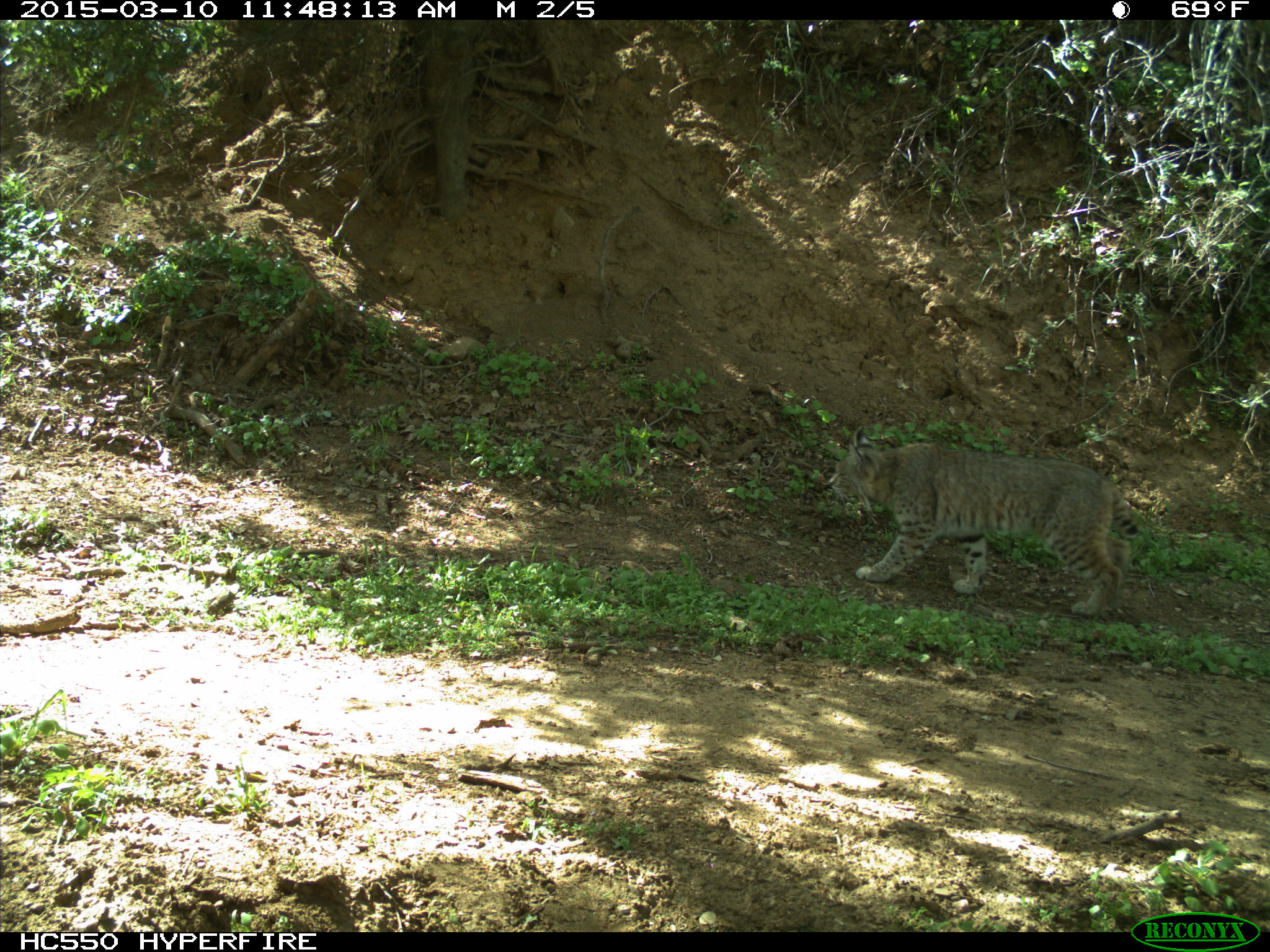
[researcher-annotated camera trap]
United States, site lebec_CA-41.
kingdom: Animalia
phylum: Chordata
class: Mammalia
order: Carnivora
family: Felidae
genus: Lynx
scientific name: Lynx rufus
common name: bobcat